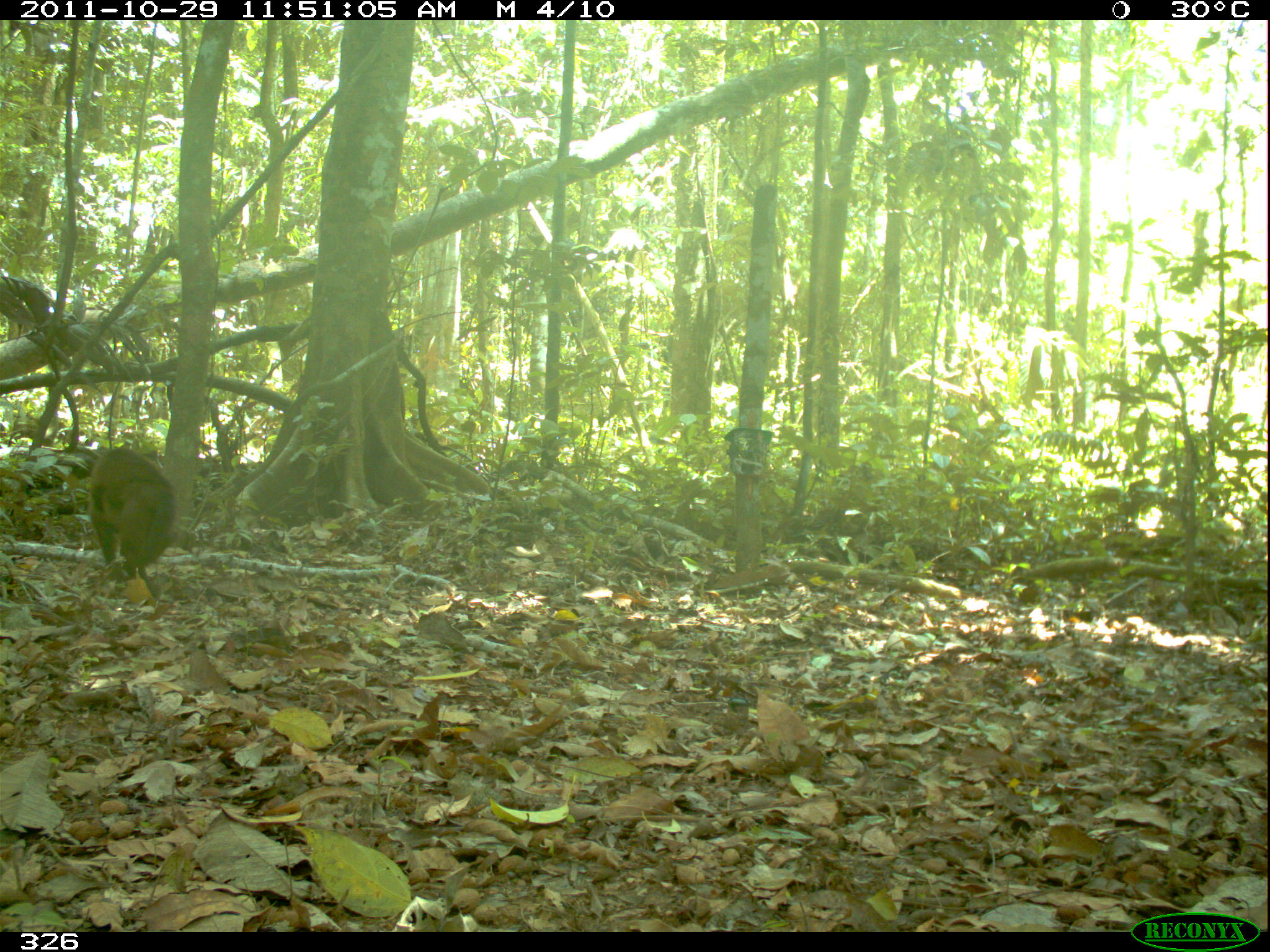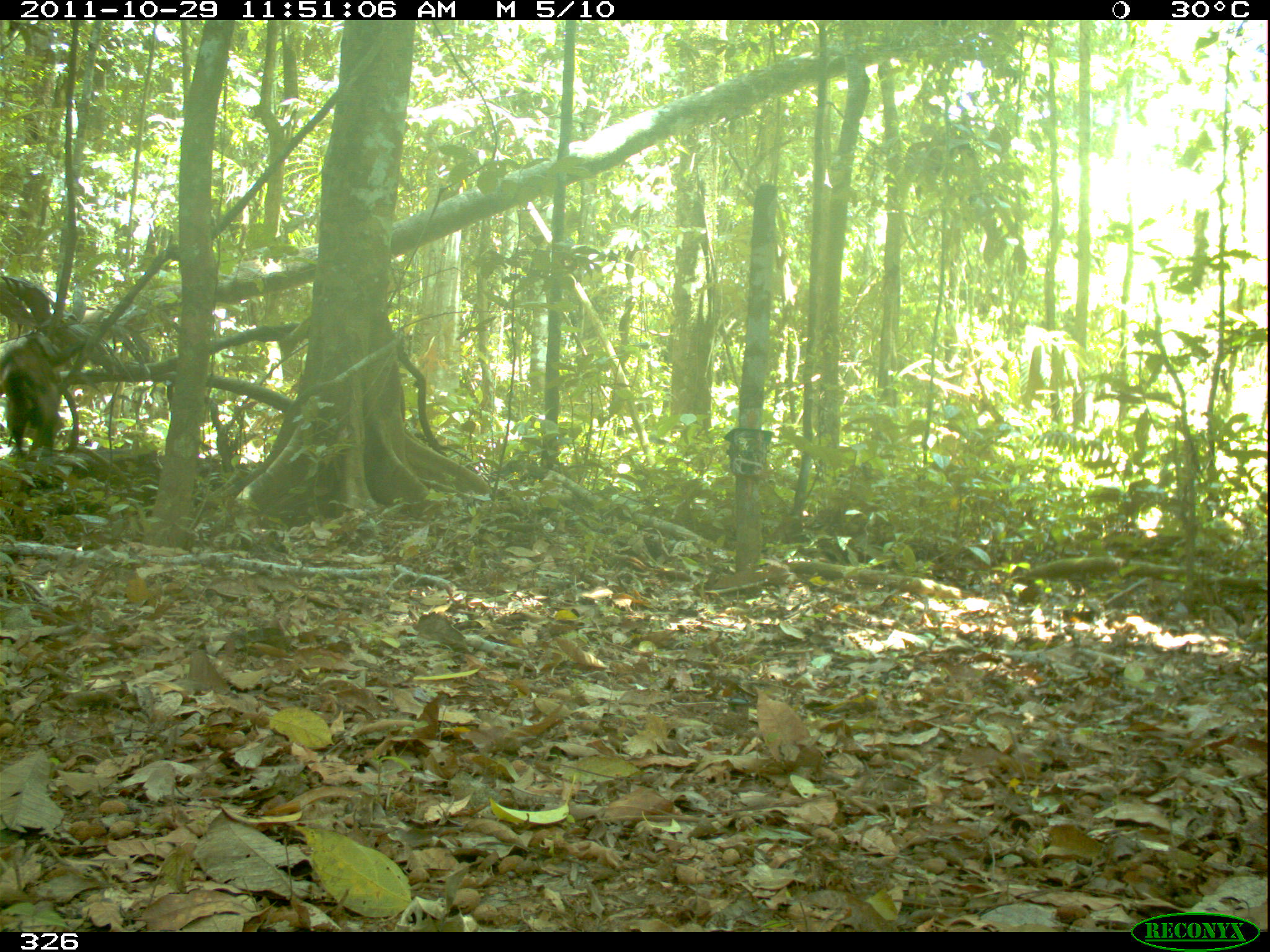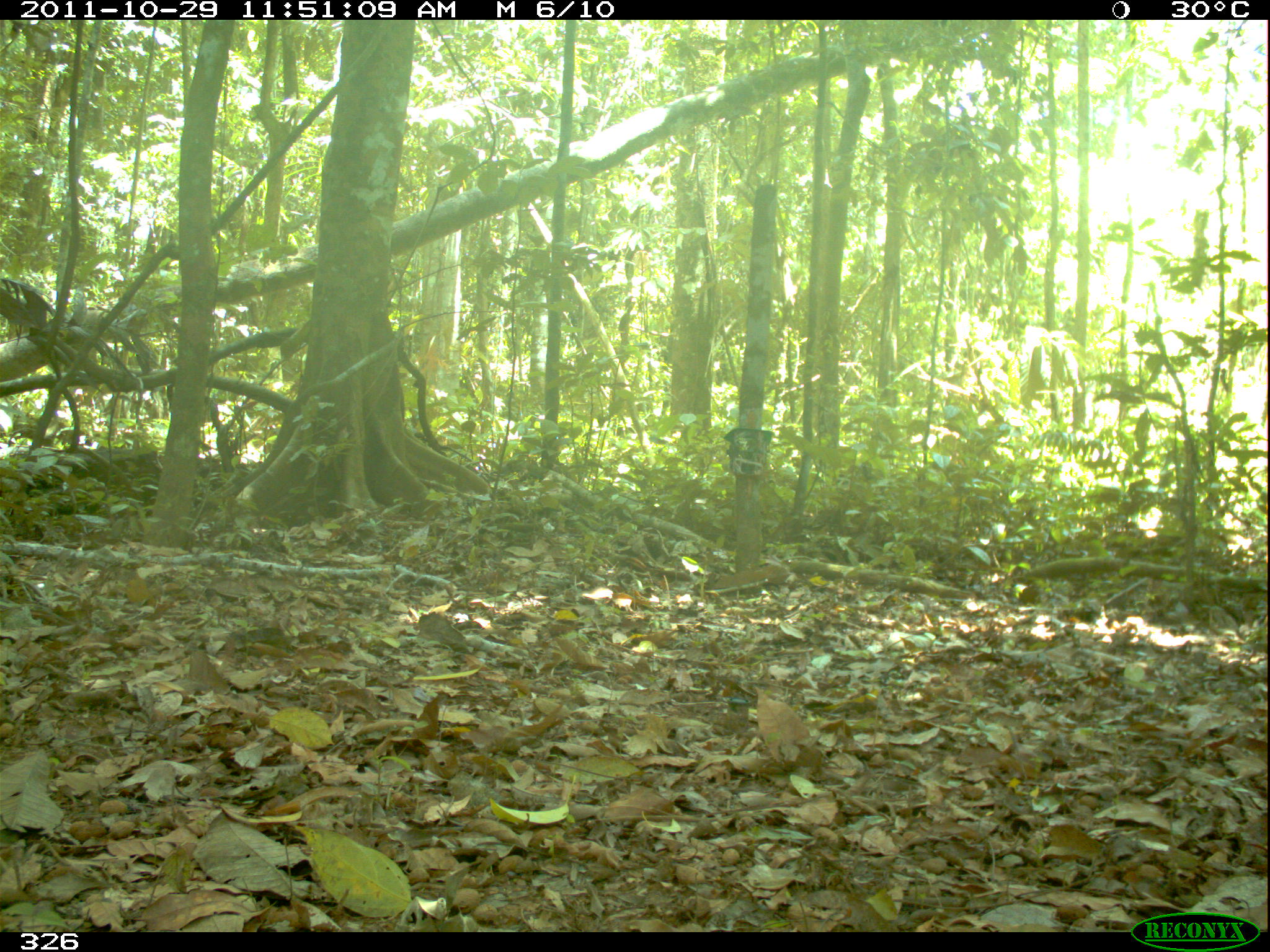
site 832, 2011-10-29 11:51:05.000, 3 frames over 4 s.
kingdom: Animalia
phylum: Chordata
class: Mammalia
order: Primates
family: Cebidae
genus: Sapajus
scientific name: Sapajus apella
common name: brown capuchin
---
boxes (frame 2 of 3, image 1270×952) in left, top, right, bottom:
sapajus apella: 0, 333, 60, 460